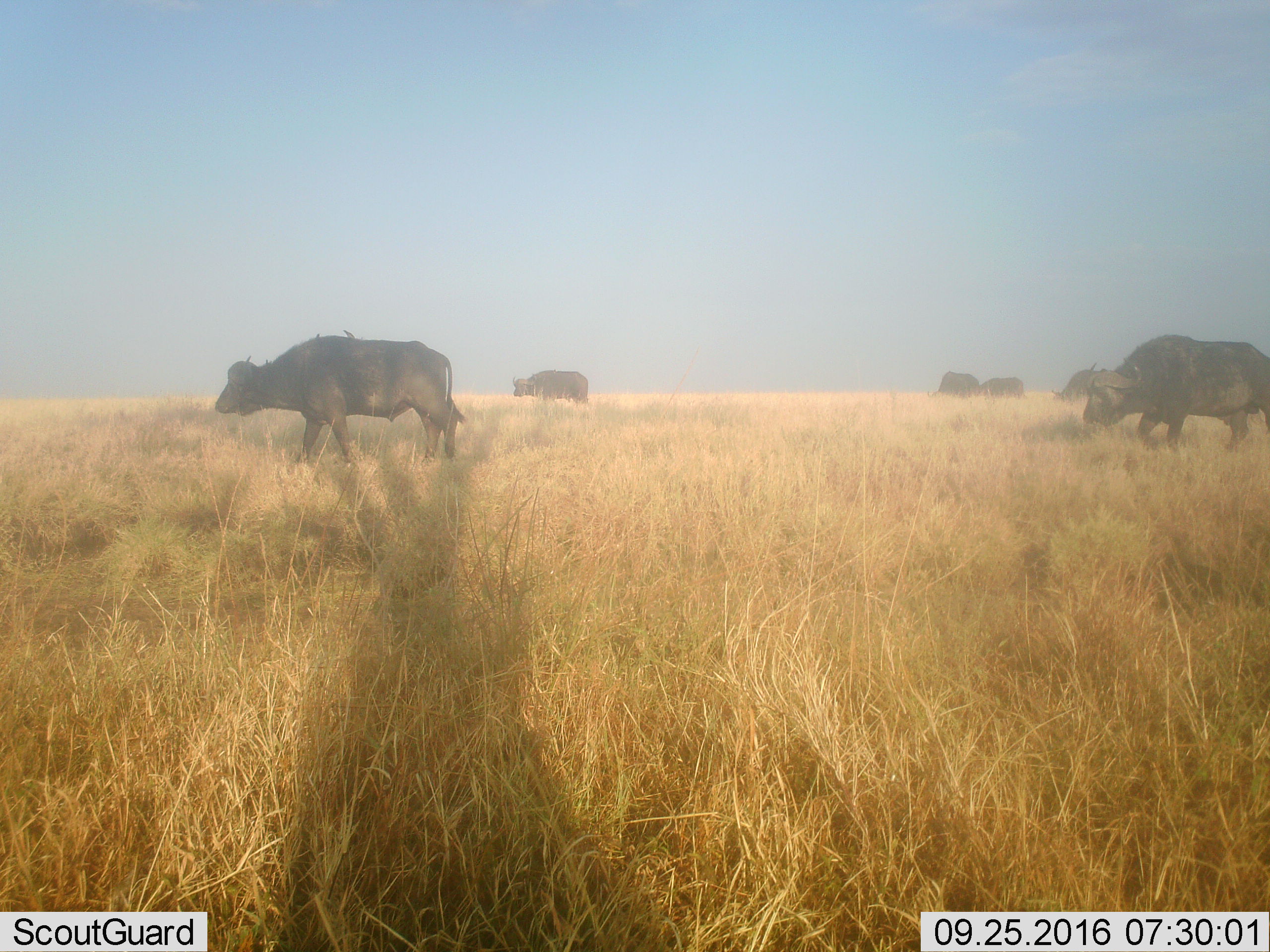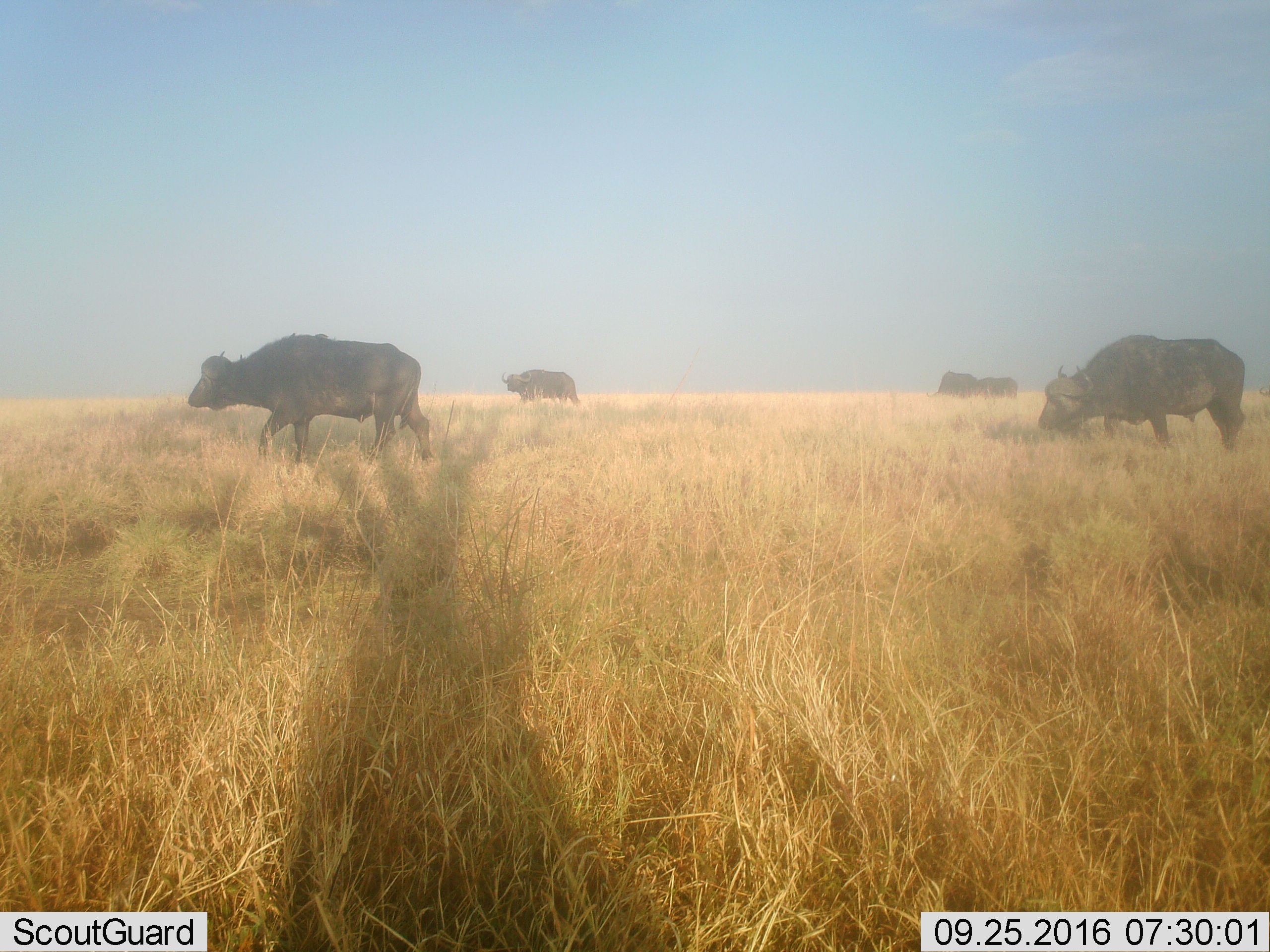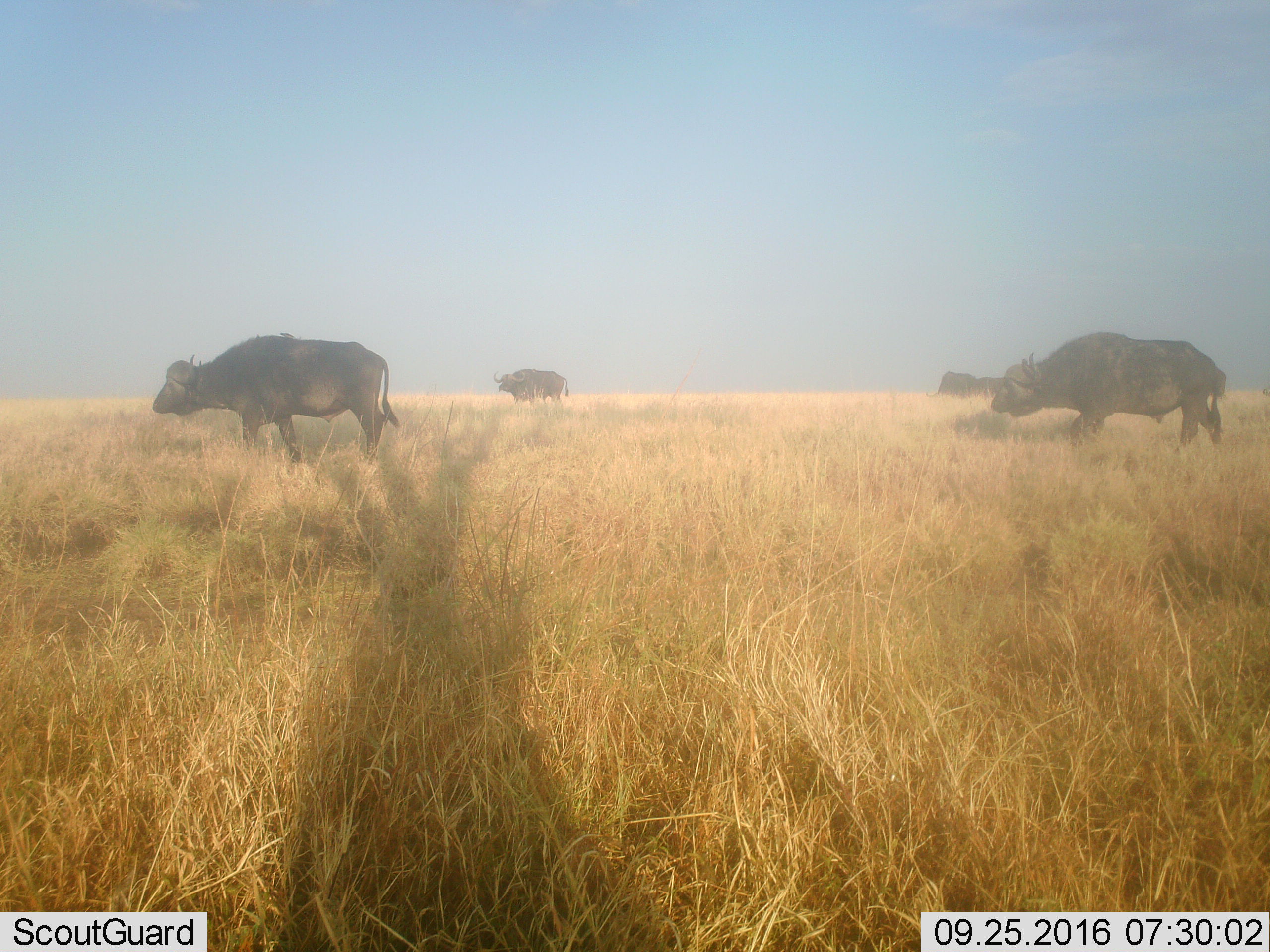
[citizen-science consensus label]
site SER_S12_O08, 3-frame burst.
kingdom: Animalia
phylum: Chordata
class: Mammalia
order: Artiodactyla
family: Bovidae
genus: Syncerus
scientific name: Syncerus caffer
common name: african buffalo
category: buffalo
Buffalo (african buffalo) (Syncerus caffer), count 6. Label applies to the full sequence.